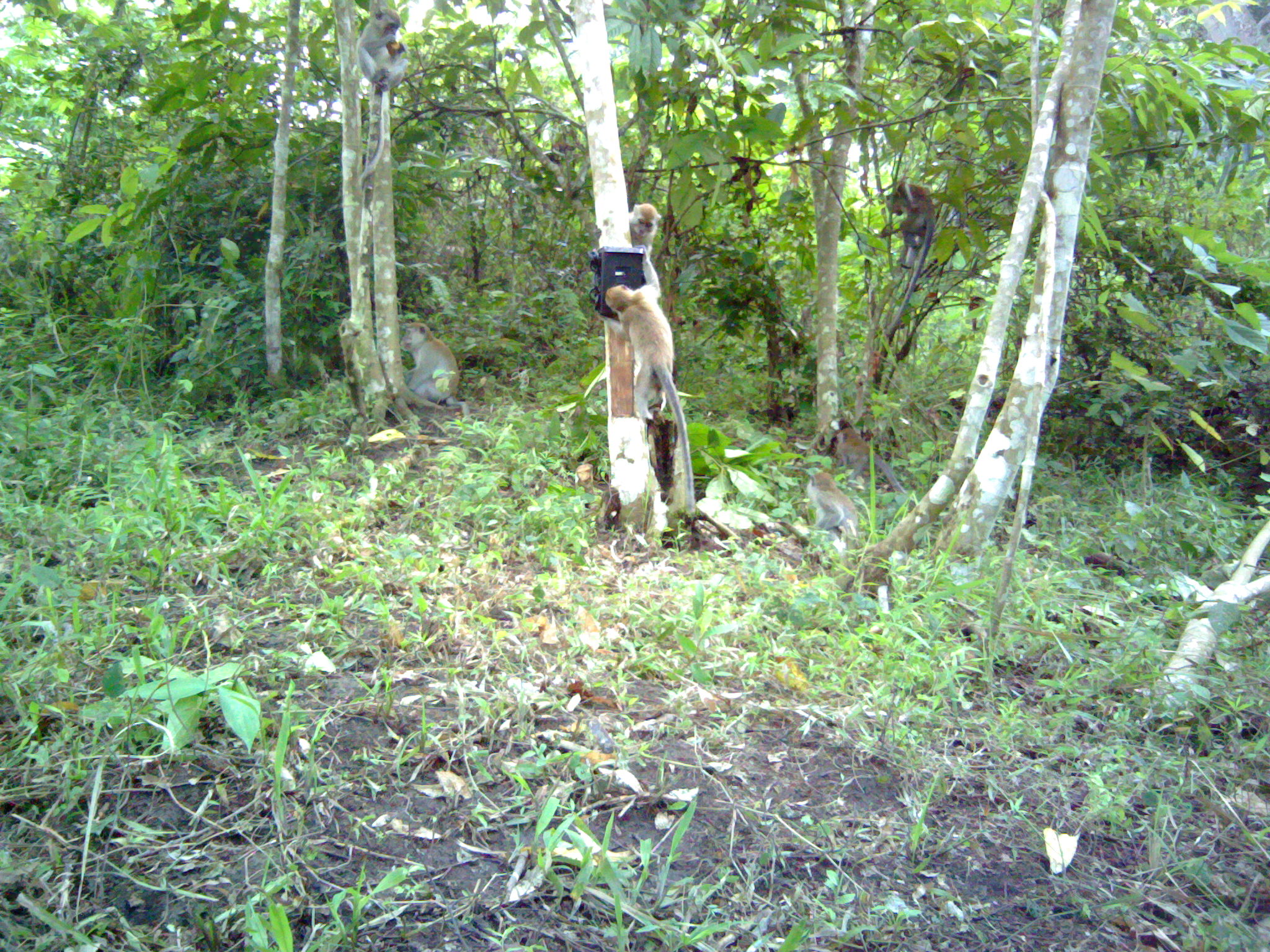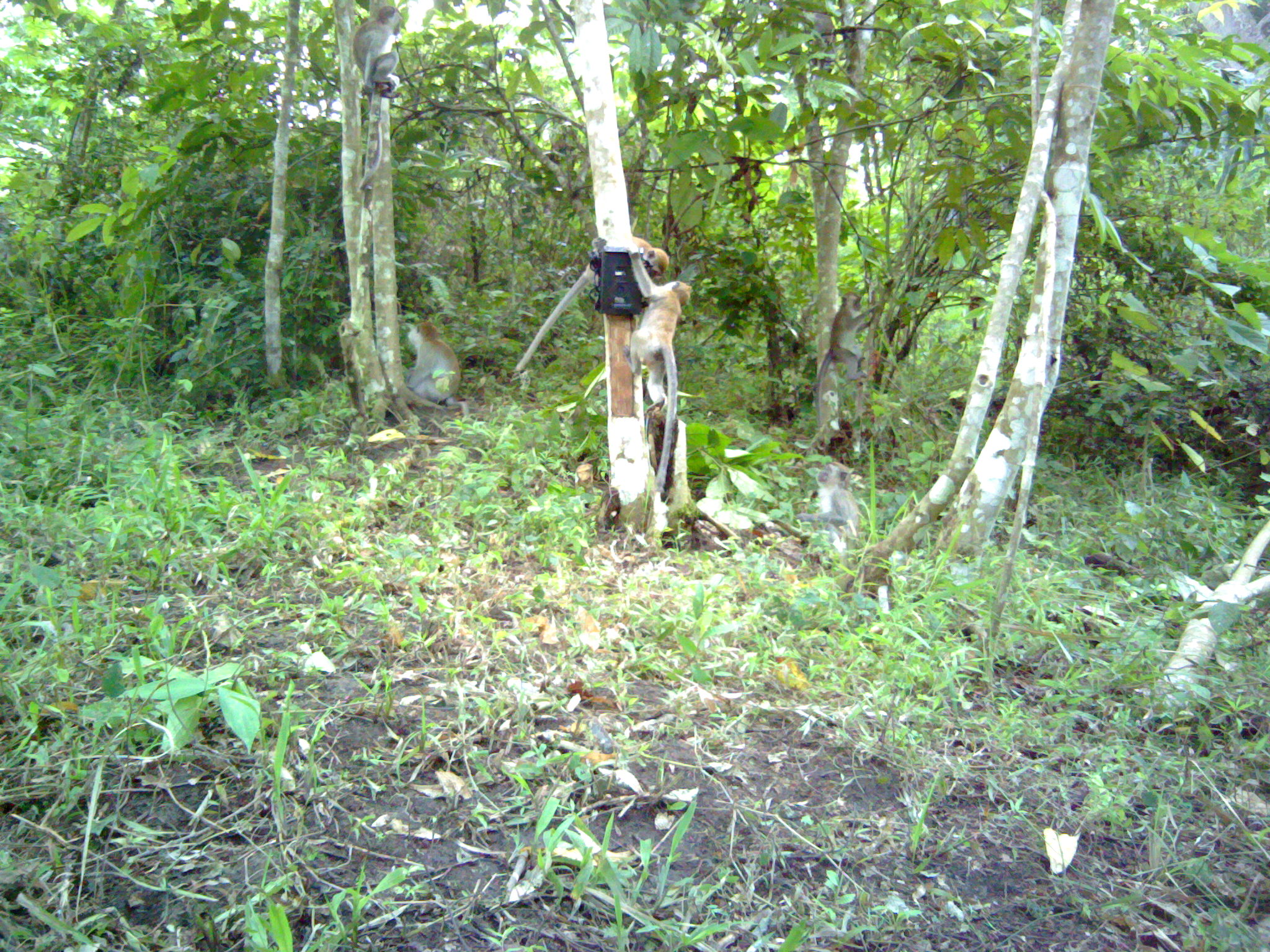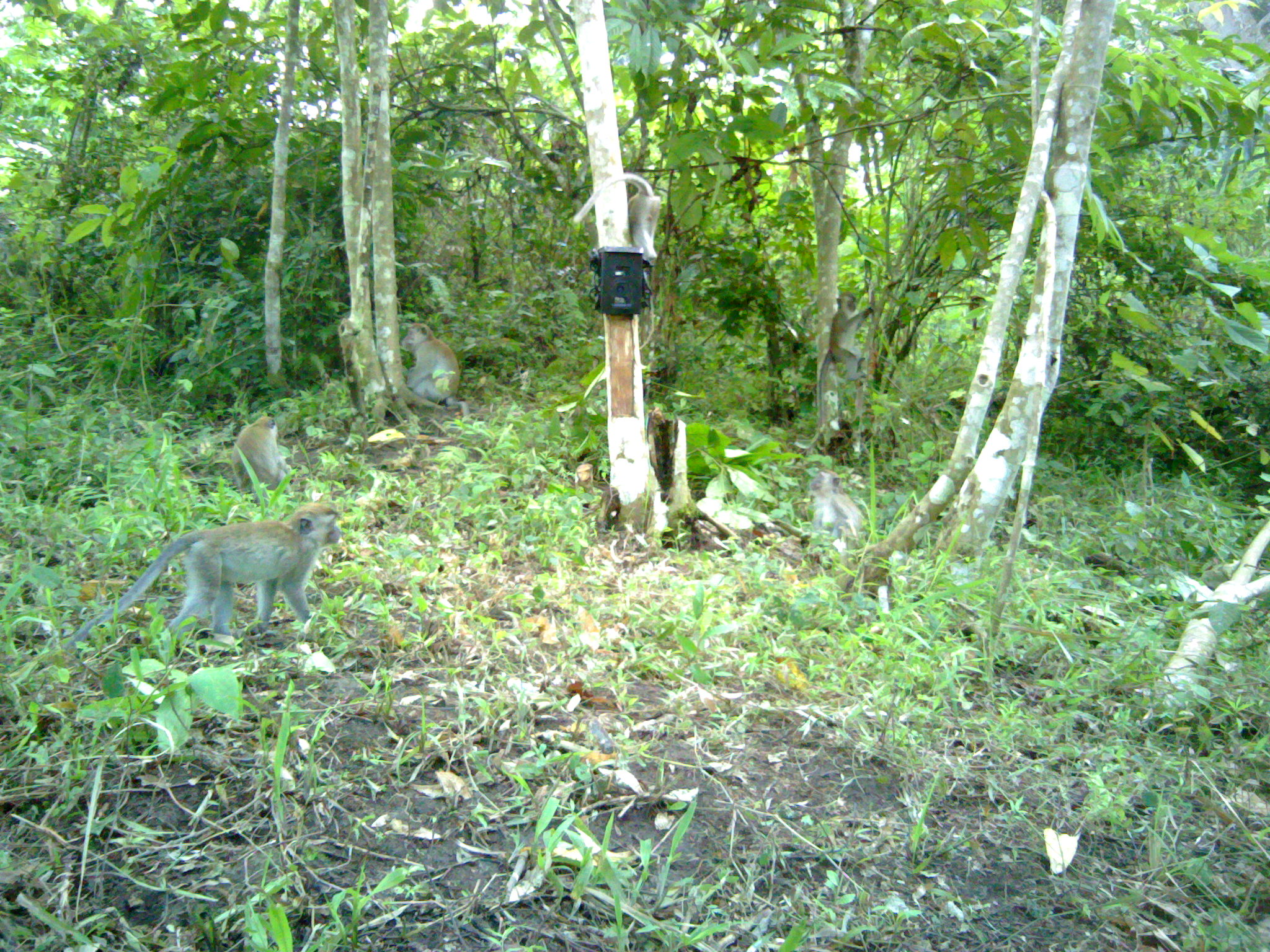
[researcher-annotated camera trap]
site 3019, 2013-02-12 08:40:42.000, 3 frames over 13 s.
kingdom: Animalia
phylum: Chordata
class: Mammalia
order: Primates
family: Cercopithecidae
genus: Macaca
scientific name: Macaca fascicularis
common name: crab-eating macaque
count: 7